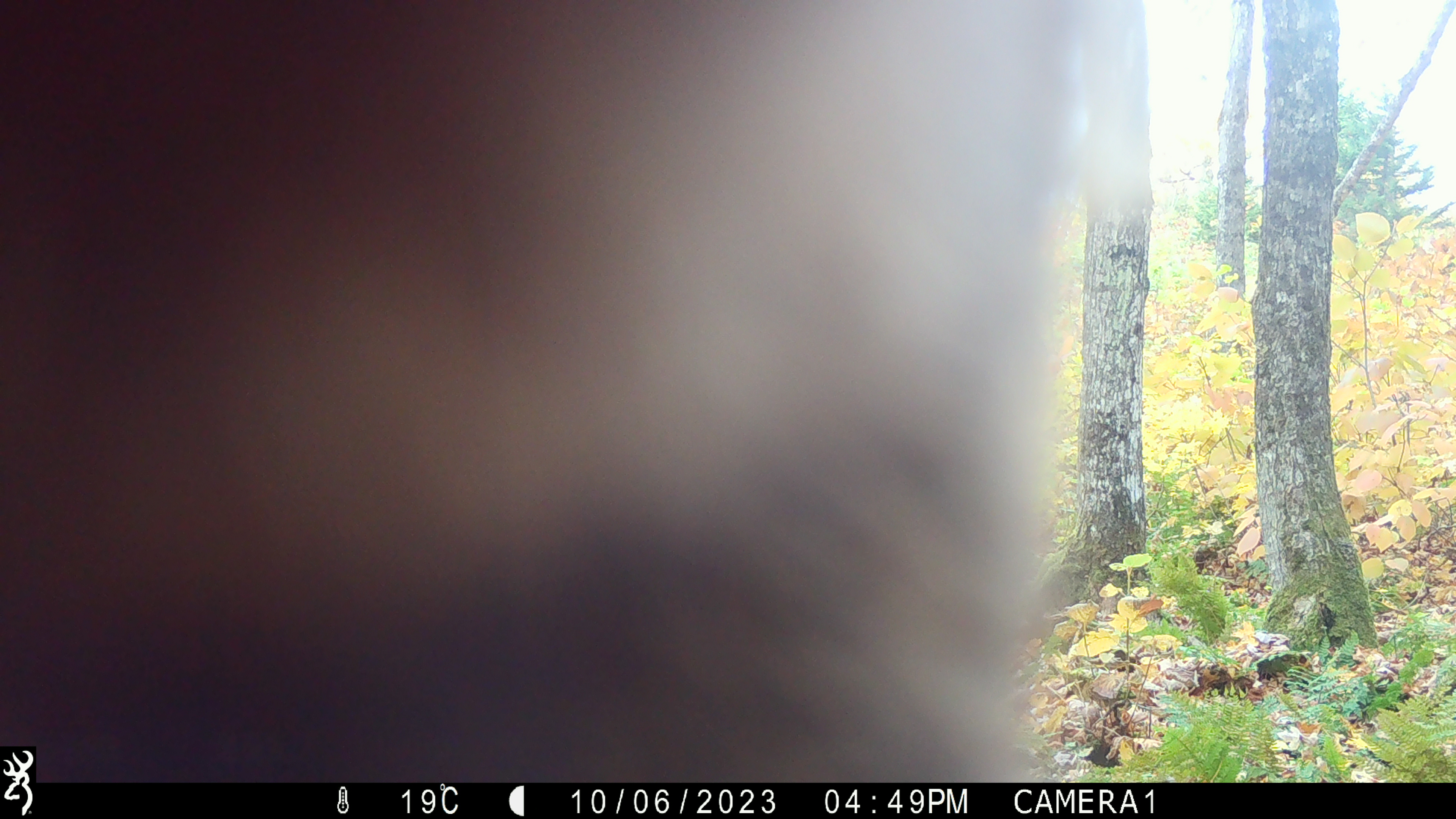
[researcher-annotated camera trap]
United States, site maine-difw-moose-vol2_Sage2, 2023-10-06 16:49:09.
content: unidentified animal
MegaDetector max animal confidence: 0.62